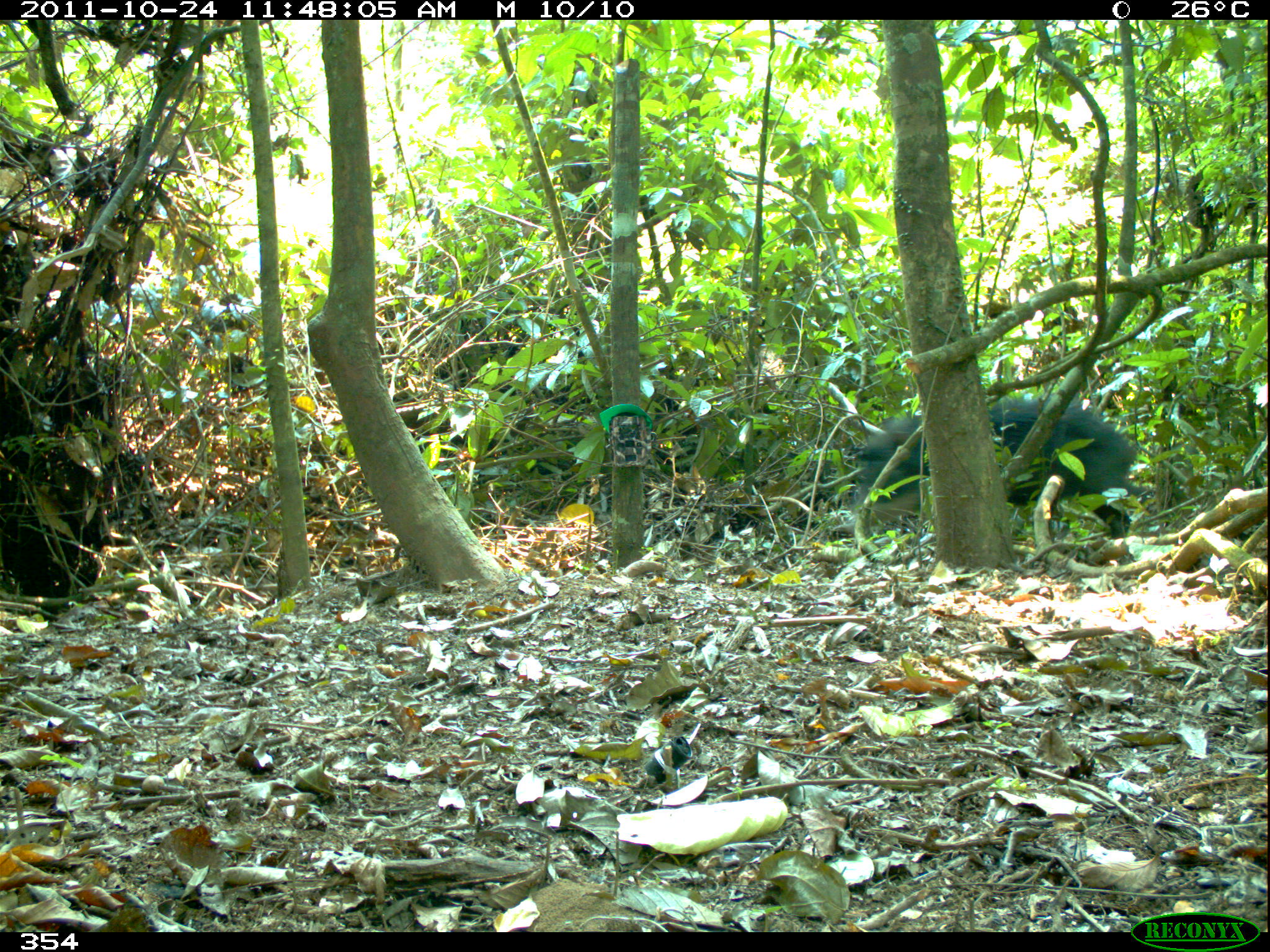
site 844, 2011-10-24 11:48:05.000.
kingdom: Animalia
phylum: Chordata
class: Mammalia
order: Artiodactyla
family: Tayassuidae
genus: Tayassu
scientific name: Tayassu pecari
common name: white-lipped peccary